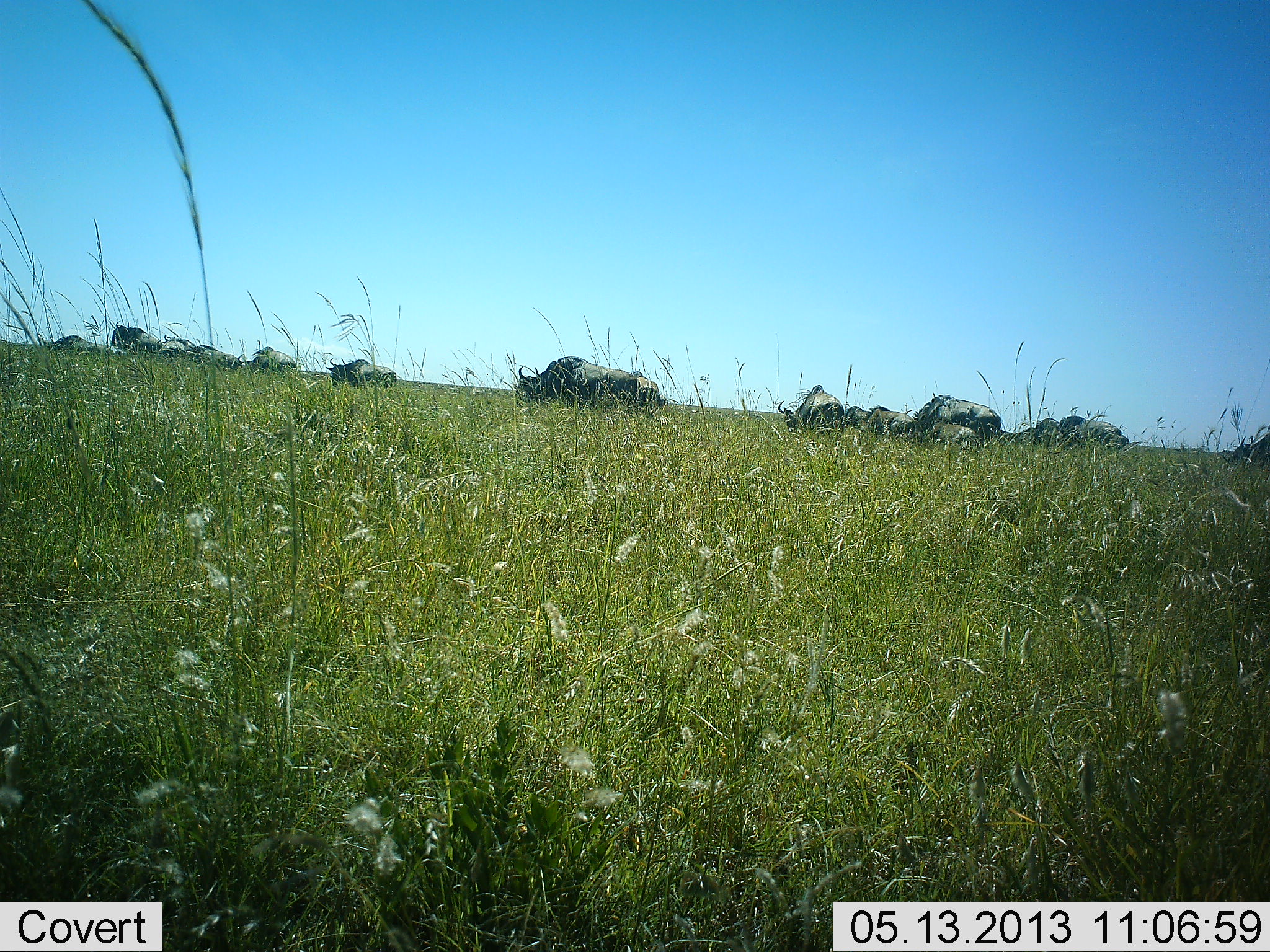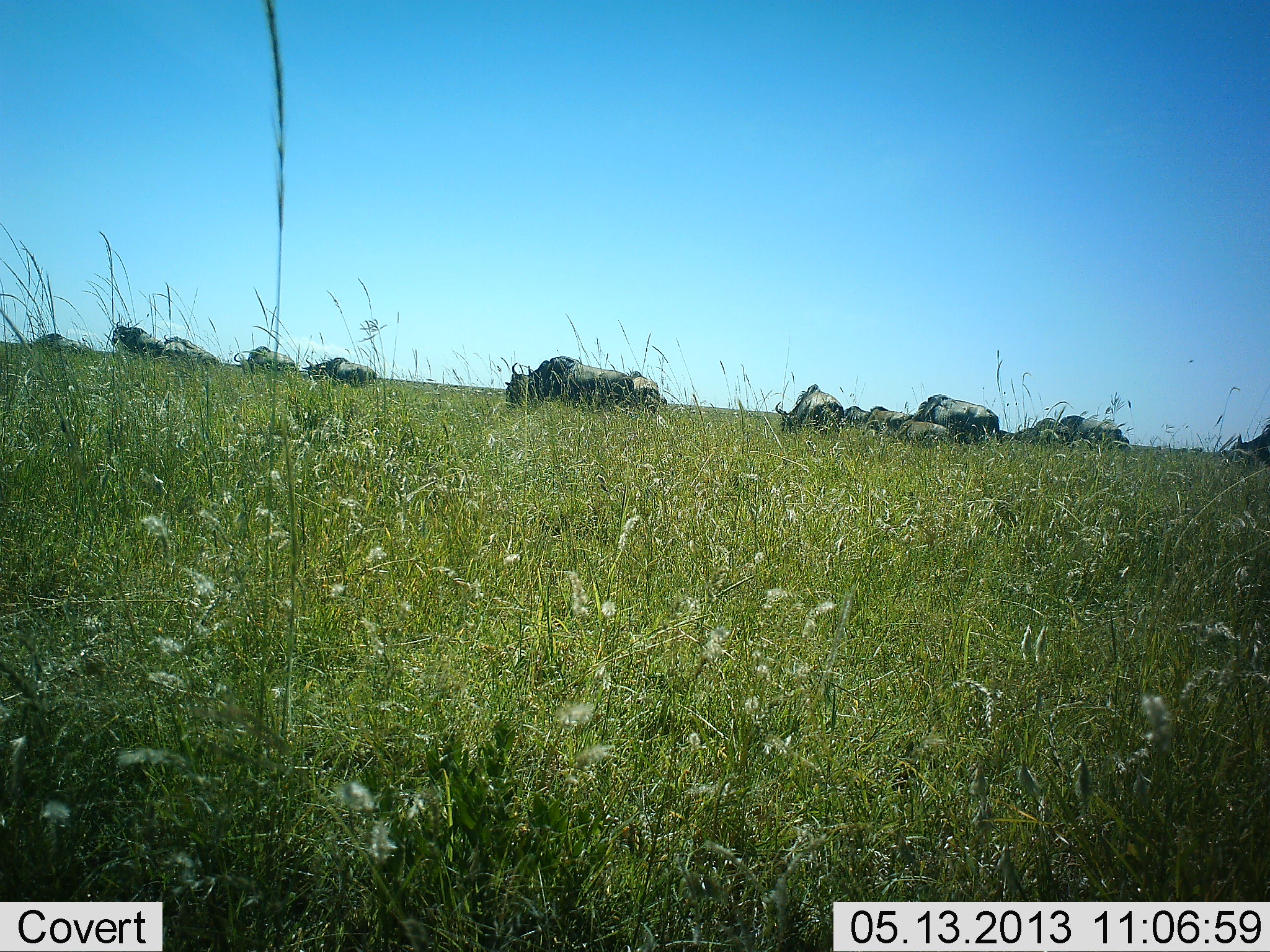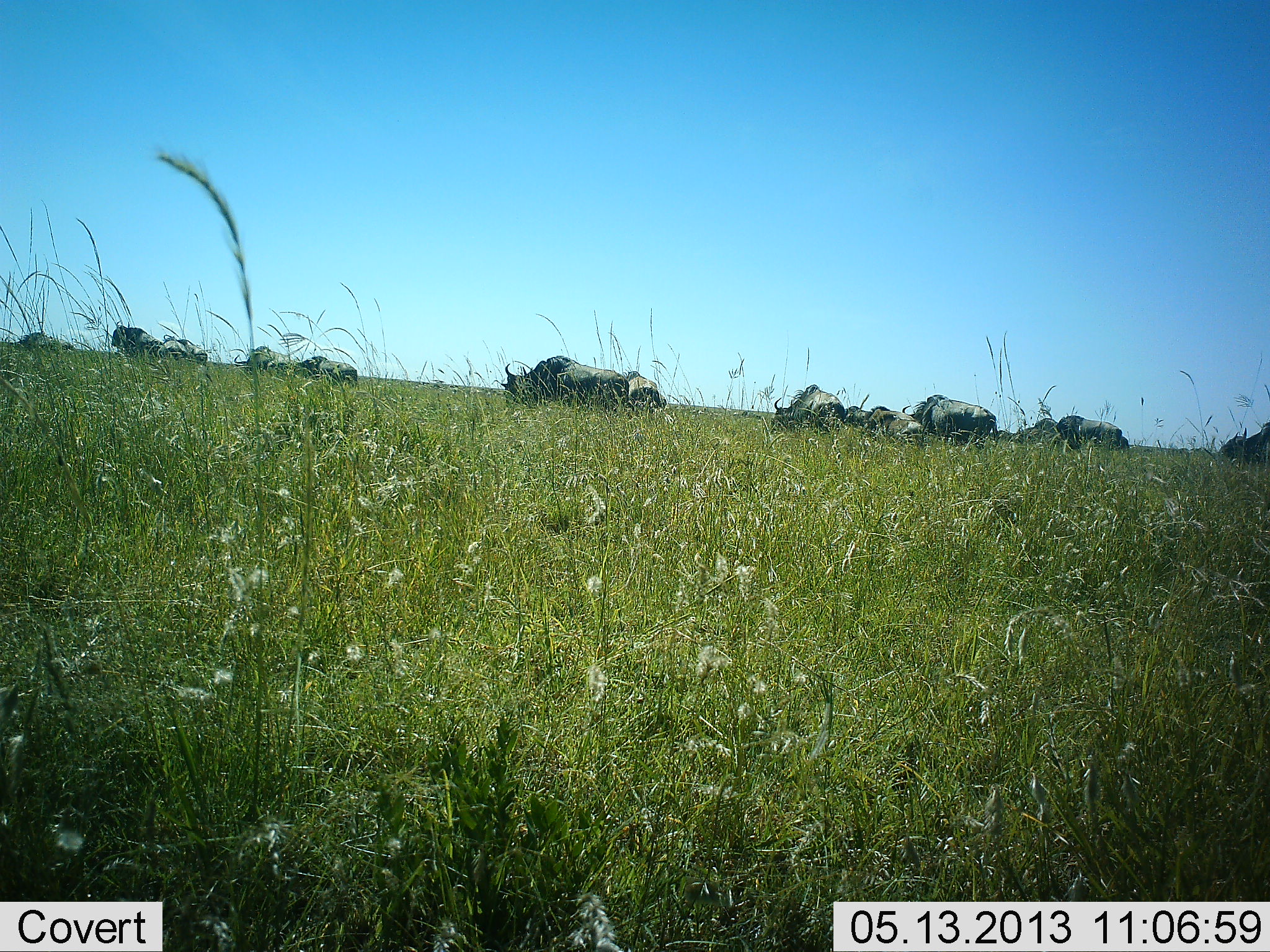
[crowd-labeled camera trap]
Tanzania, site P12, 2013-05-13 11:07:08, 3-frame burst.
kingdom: Animalia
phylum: Chordata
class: Mammalia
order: Artiodactyla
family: Bovidae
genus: Connochaetes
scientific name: Connochaetes taurinus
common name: blue wildebeest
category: wildebeest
Wildebeest (blue wildebeest) (Connochaetes taurinus), count 11-50. Behavior (volunteer vote fractions): standing 58%, resting 0%, moving 67%, interacting 0%. Young present (vote fraction): 8%. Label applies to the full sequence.